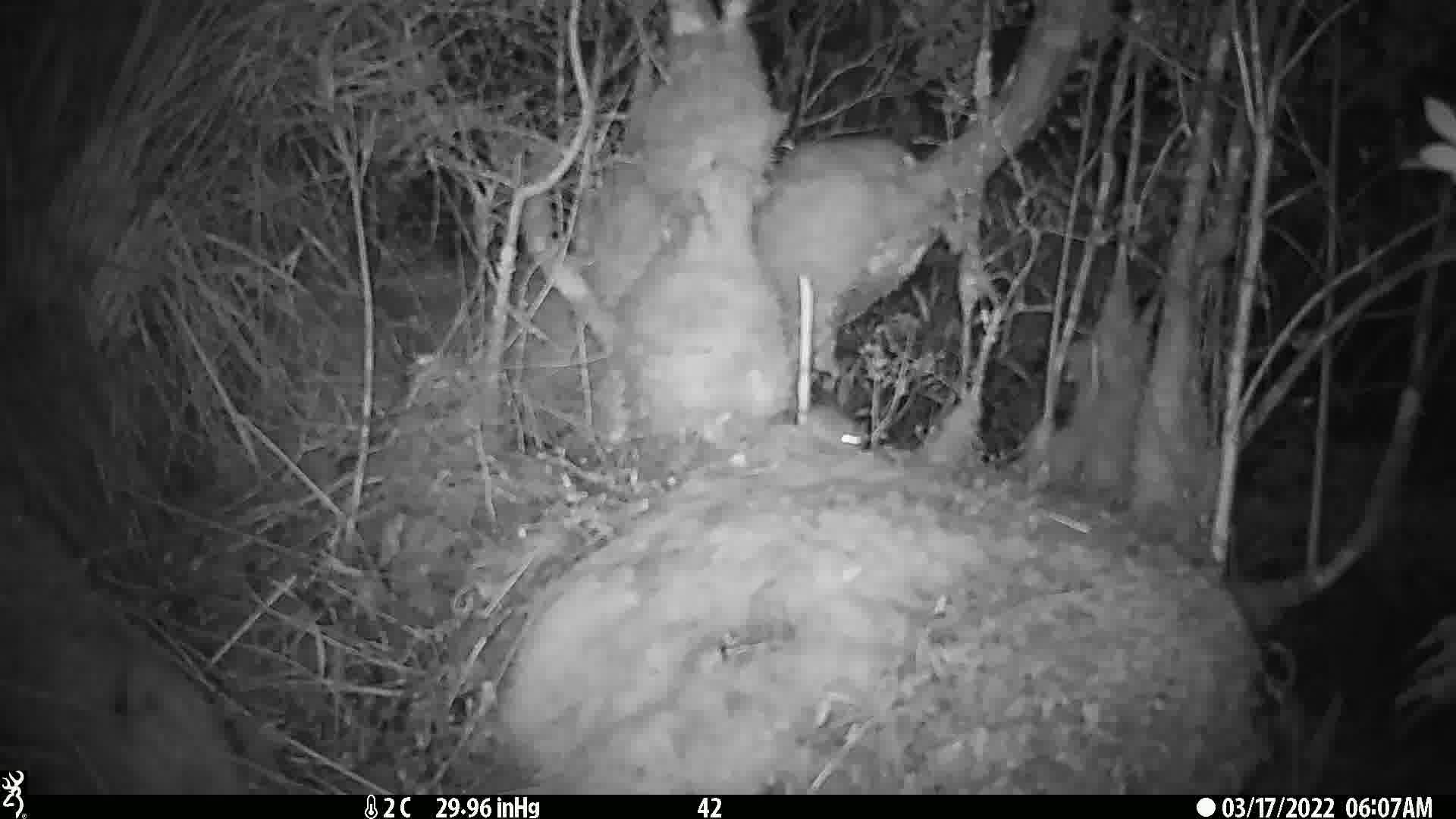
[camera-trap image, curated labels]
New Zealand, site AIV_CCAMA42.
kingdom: Animalia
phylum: Chordata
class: Mammalia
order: Rodentia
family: Muridae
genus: Mus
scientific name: Mus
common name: mouse